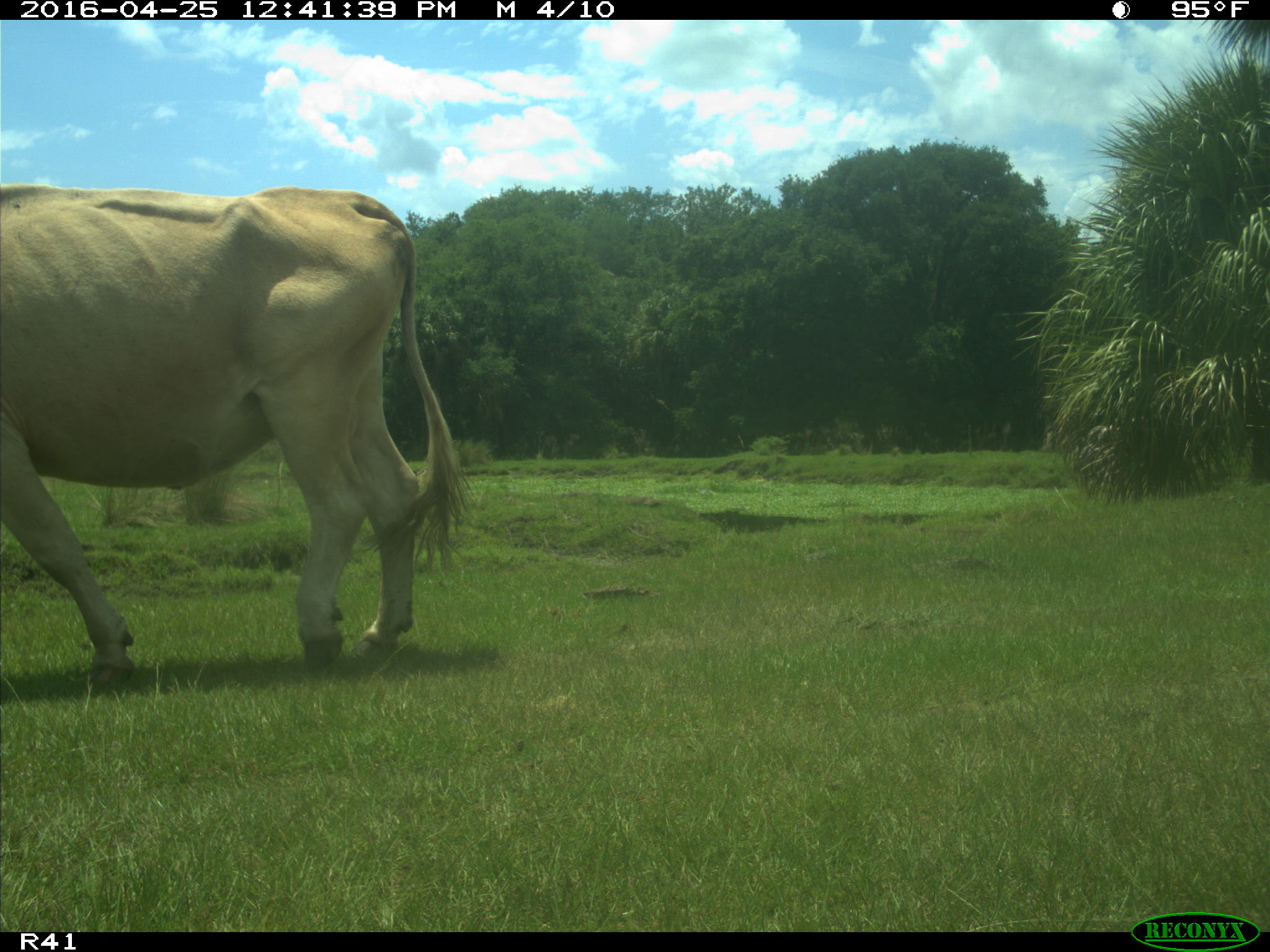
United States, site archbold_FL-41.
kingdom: Animalia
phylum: Chordata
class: Mammalia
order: Artiodactyla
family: Bovidae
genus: Bos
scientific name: Bos taurus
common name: domestic cow